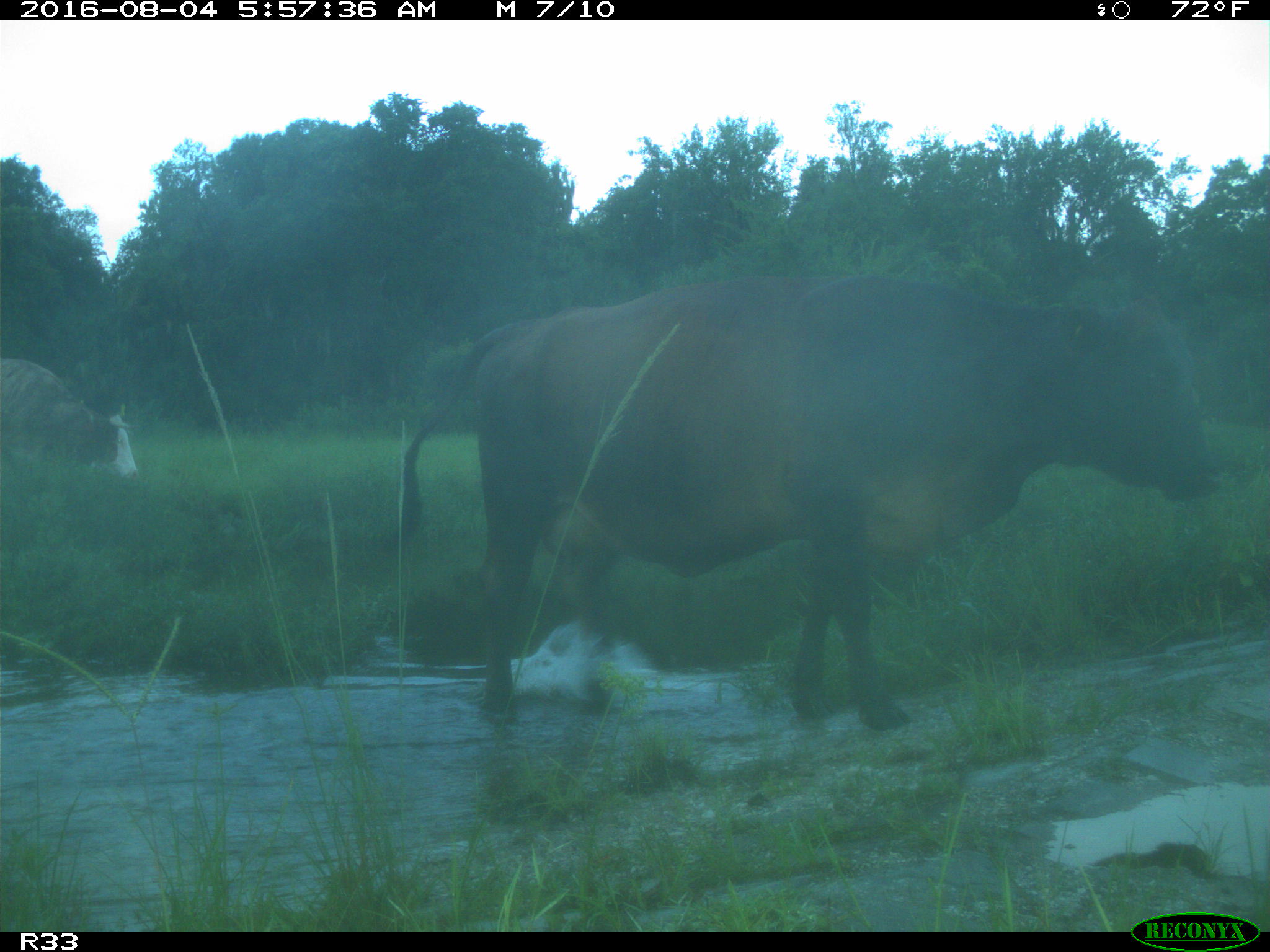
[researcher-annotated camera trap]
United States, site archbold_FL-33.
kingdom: Animalia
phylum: Chordata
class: Mammalia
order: Artiodactyla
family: Bovidae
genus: Bos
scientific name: Bos taurus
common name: domestic cow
Bos taurus (domestic cow).